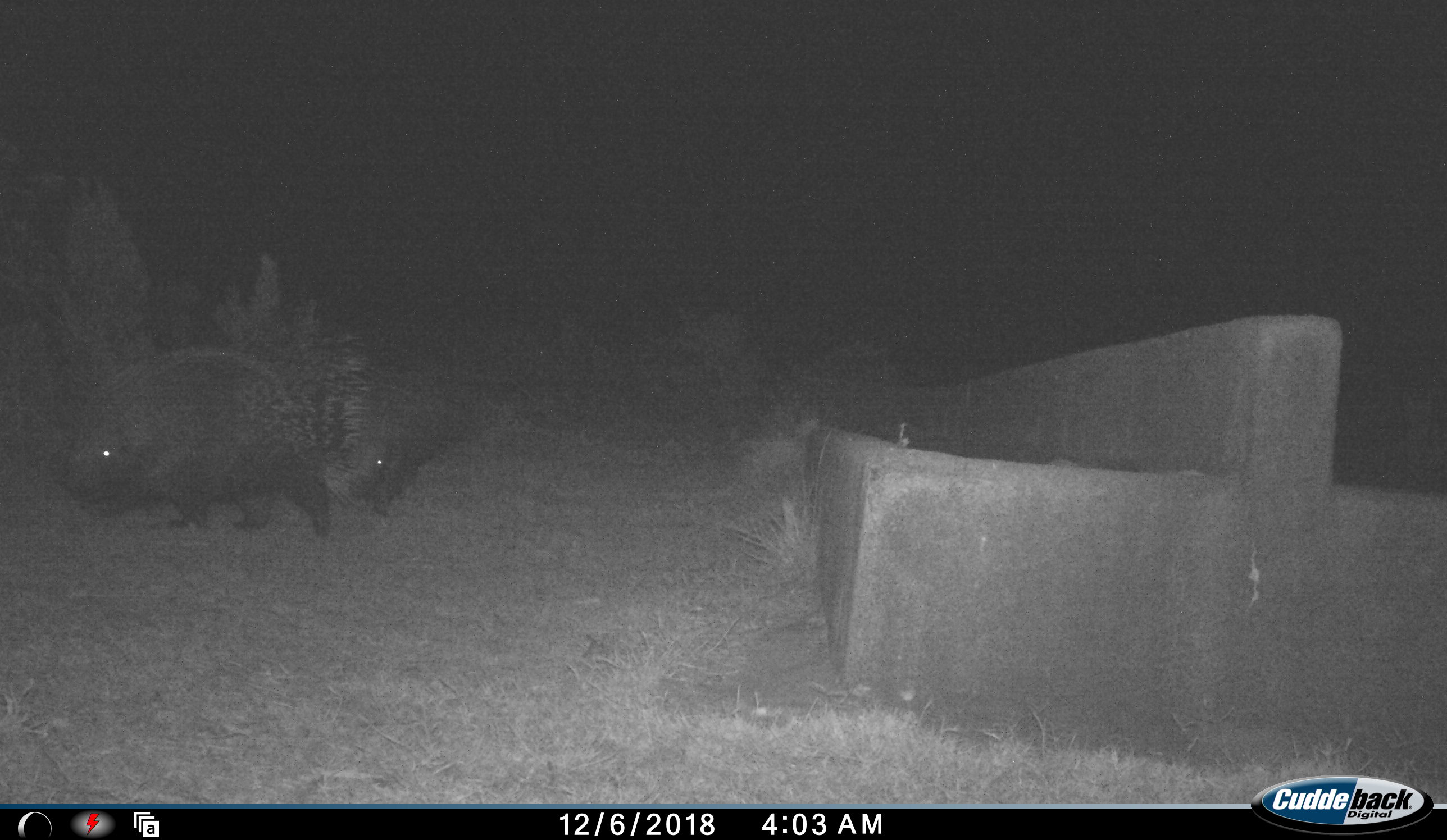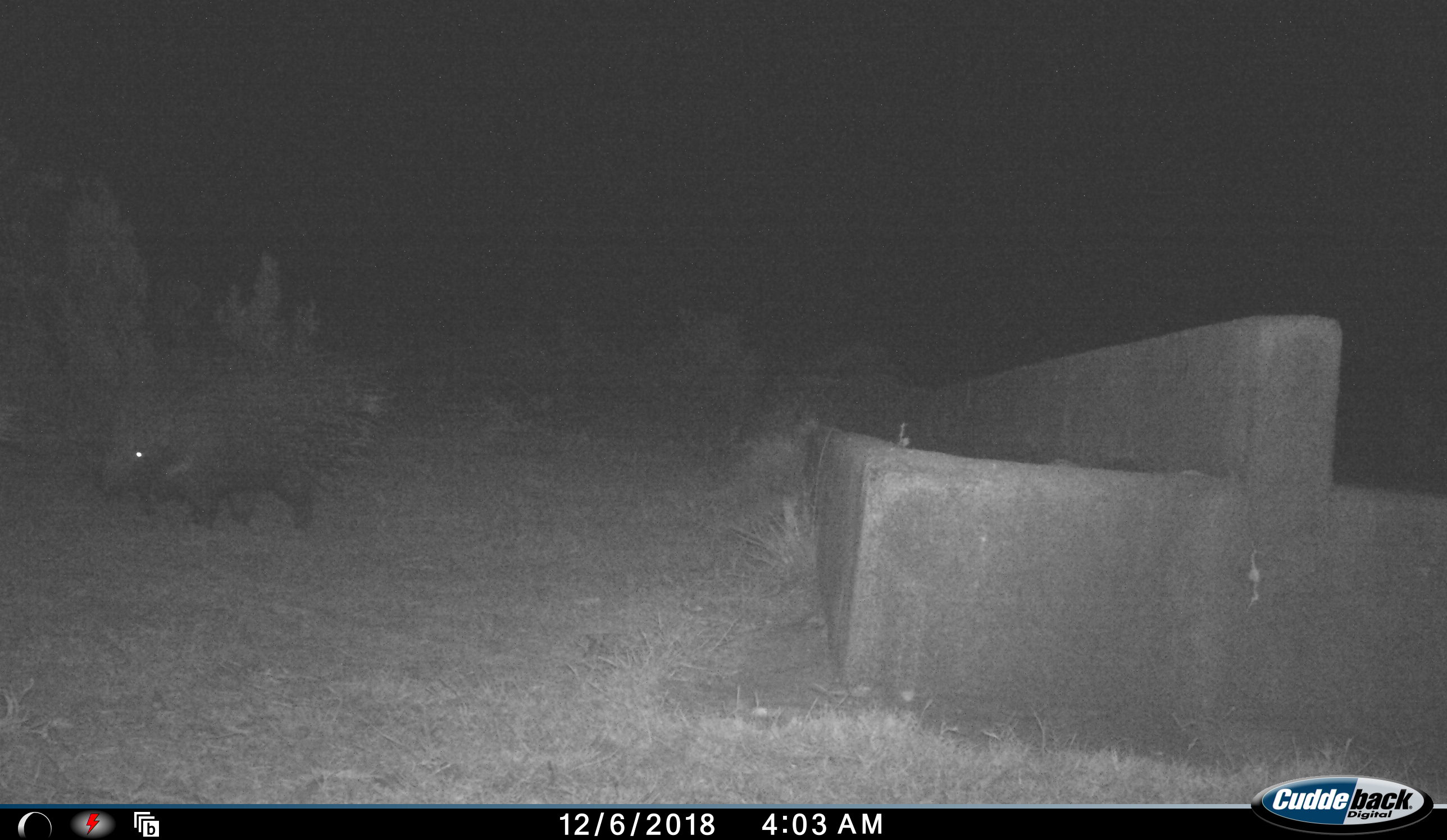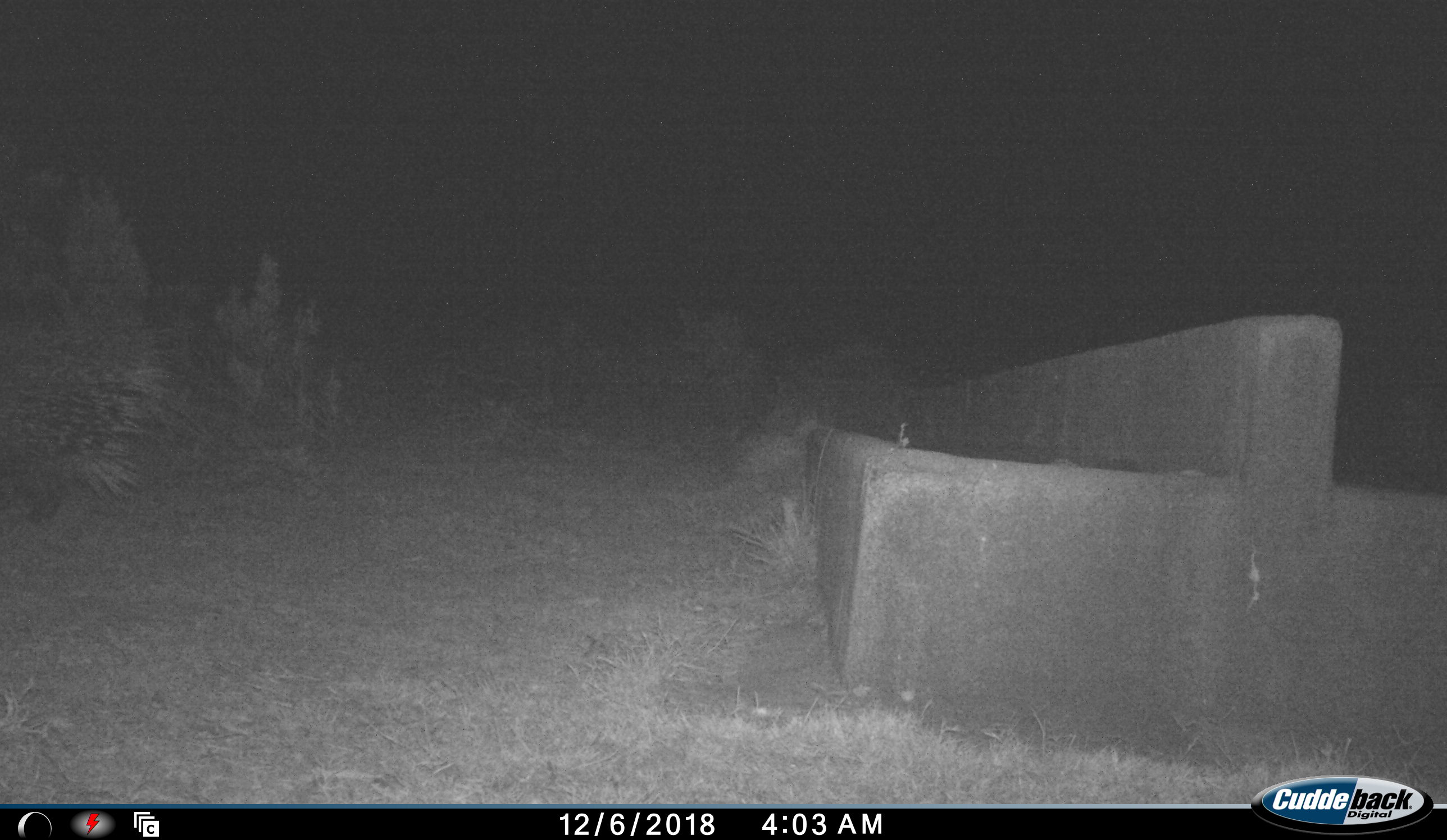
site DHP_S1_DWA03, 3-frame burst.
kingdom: Animalia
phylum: Chordata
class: Mammalia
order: Rodentia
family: Hystricidae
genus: Hystrix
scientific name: Hystrix cristata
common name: crested porcupine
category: porcupine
Porcupine (crested porcupine) (Hystrix cristata), count 2. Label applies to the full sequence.